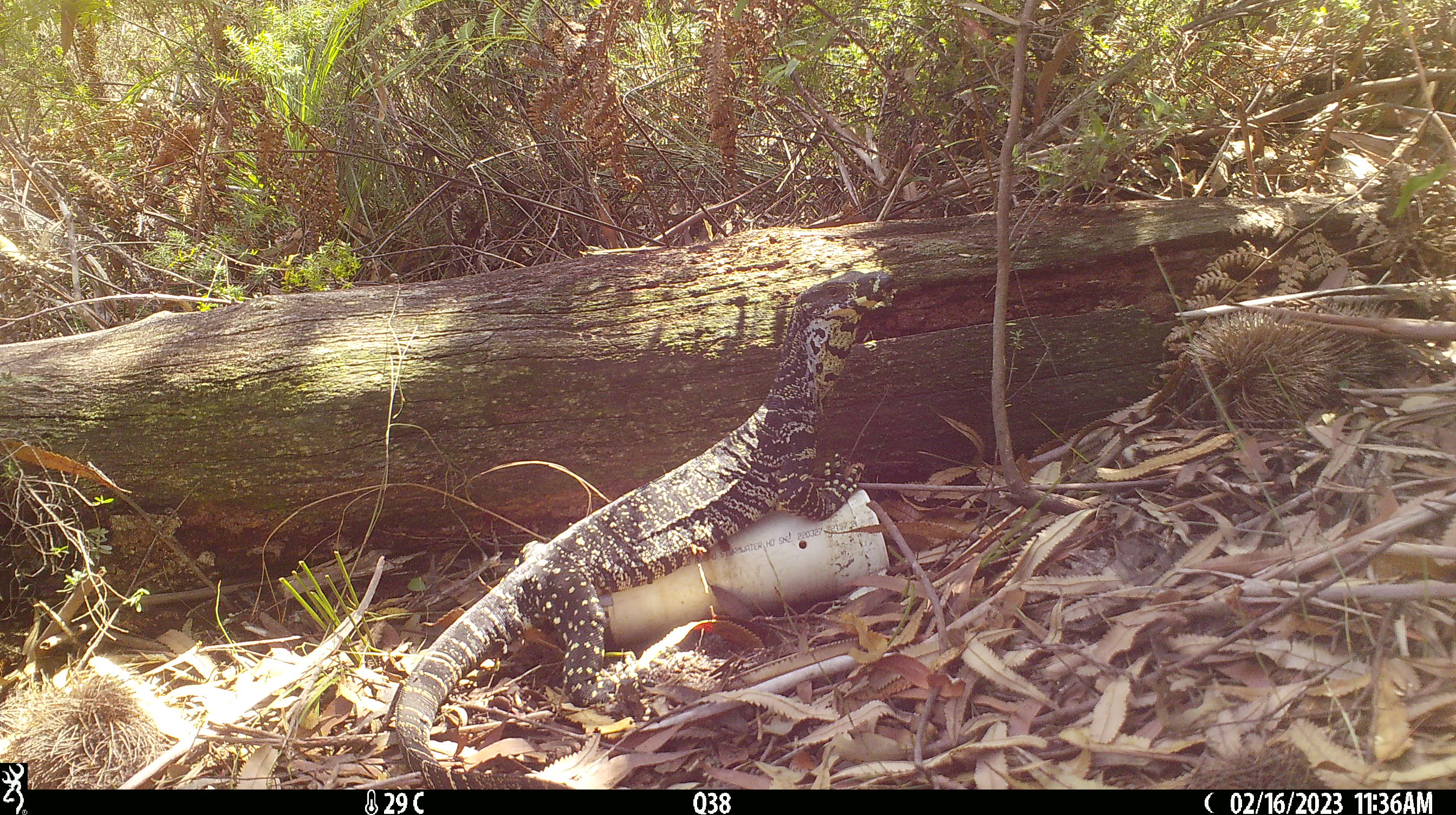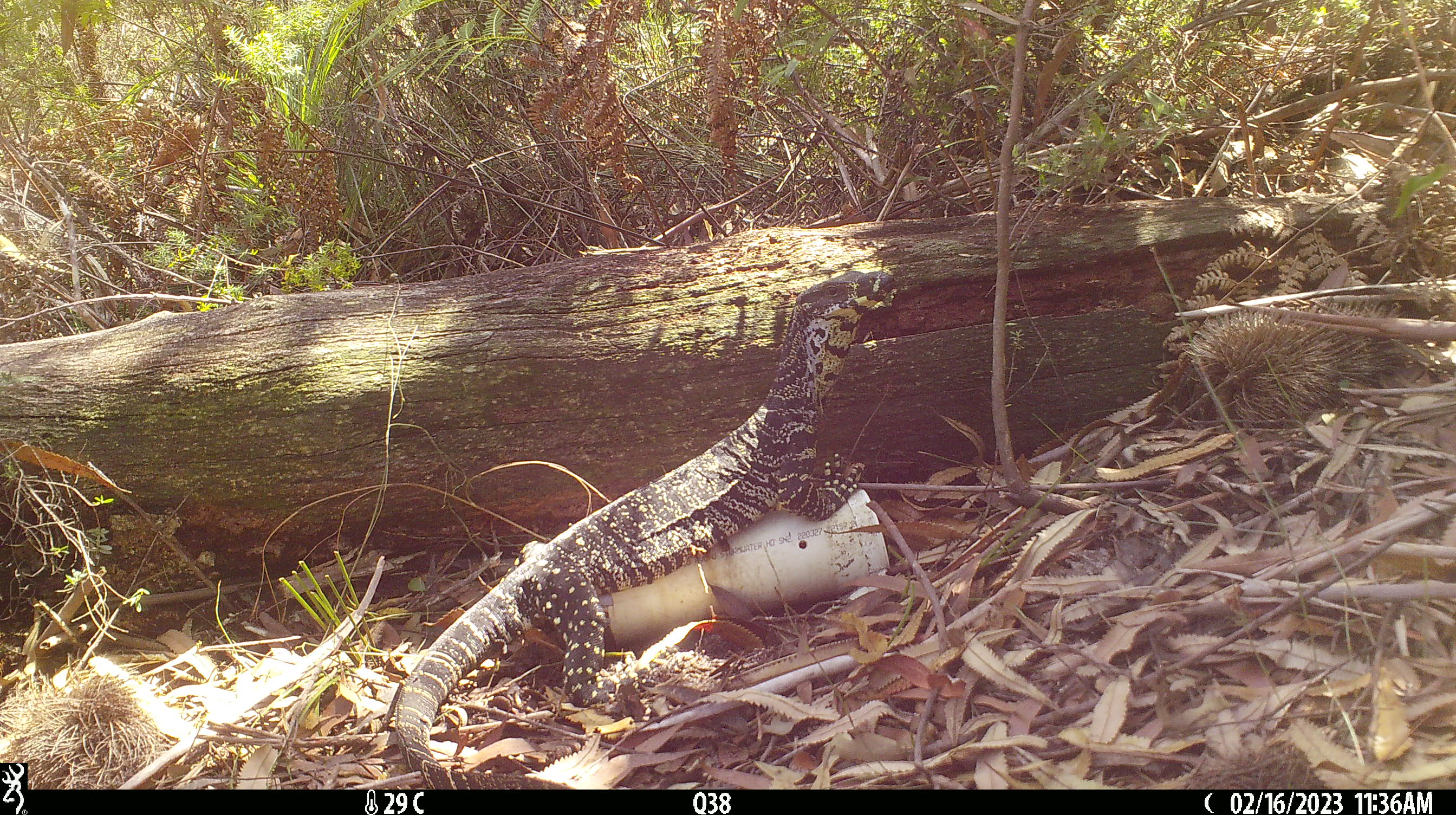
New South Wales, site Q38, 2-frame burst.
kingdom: Animalia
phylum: Chordata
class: Reptilia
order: Squamata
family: Varanidae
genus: Varanus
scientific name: Varanus varius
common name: lace monitor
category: goanna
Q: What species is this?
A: Goanna (lace monitor) (Varanus varius).